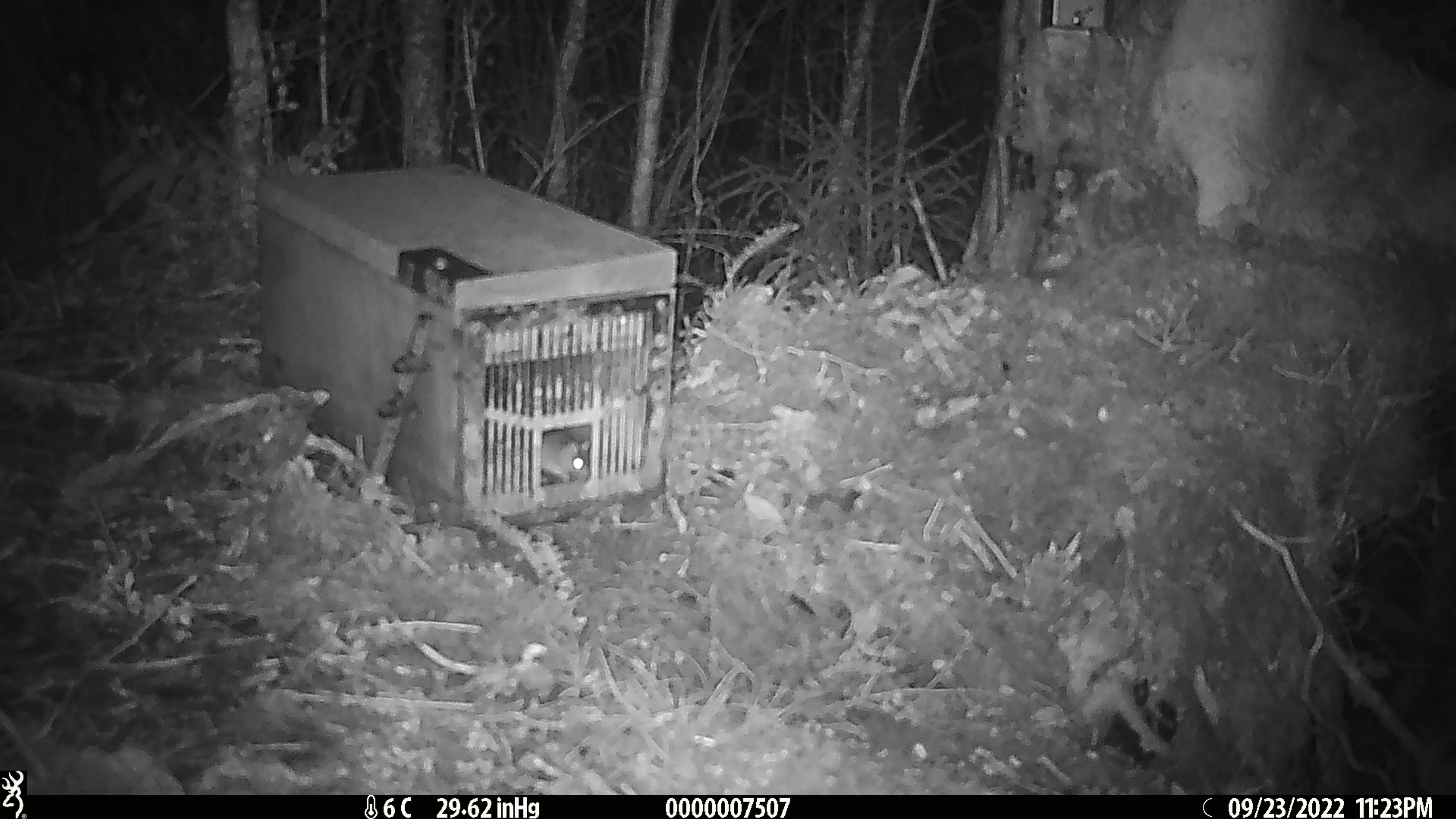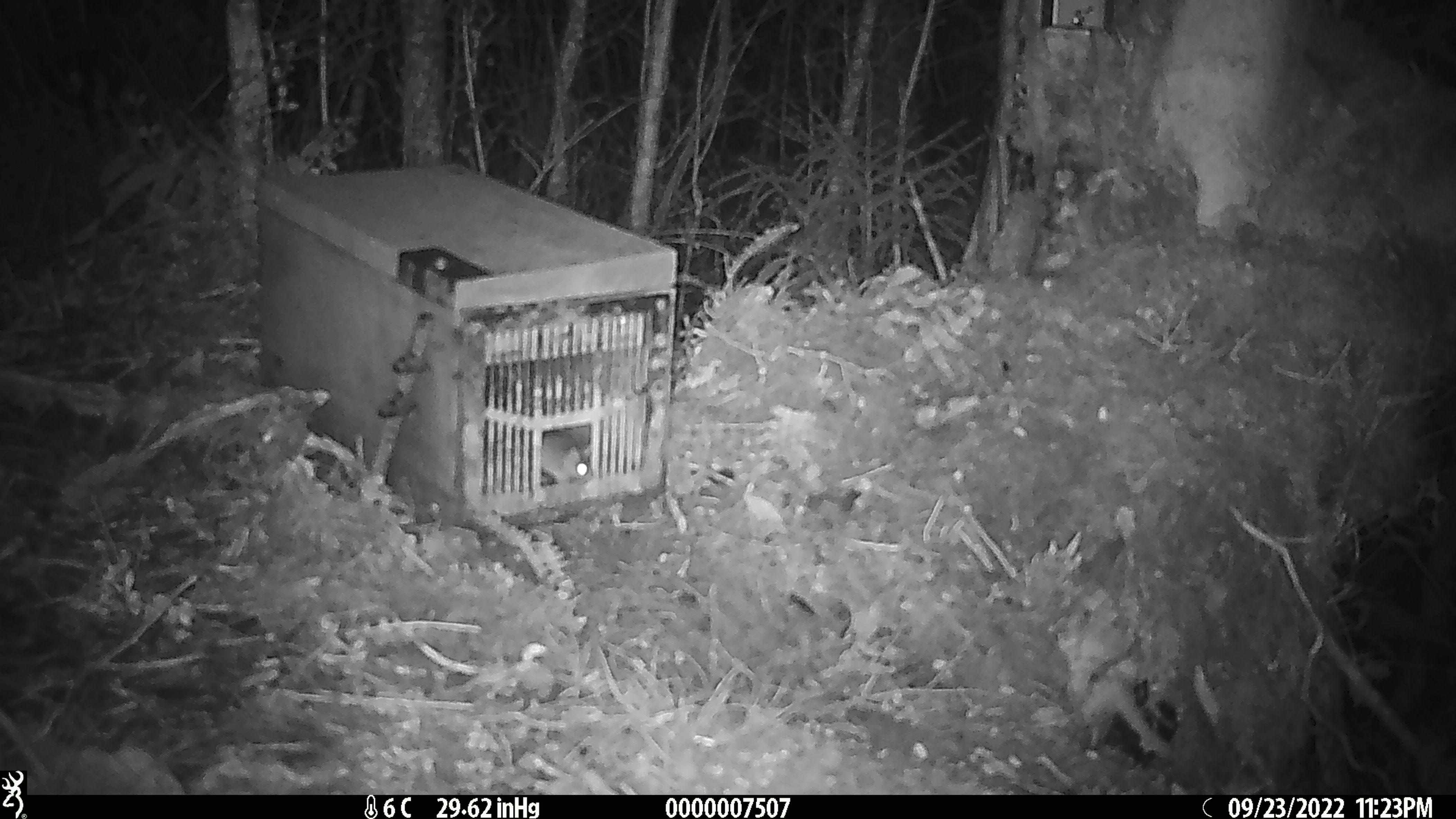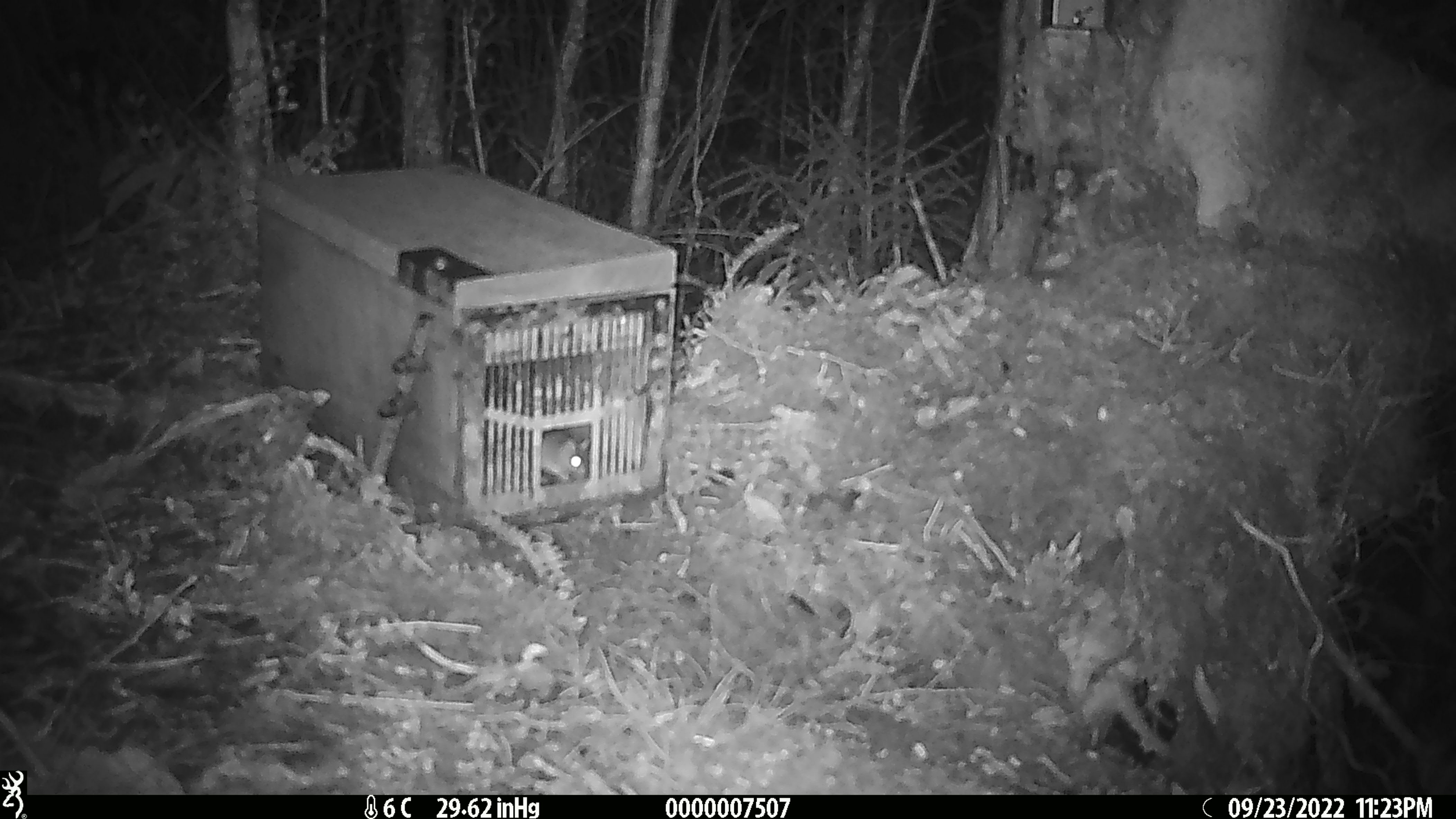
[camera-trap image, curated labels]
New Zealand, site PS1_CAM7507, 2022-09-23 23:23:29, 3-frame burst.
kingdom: Animalia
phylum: Chordata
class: Mammalia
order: Rodentia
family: Muridae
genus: Mus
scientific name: Mus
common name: mouse